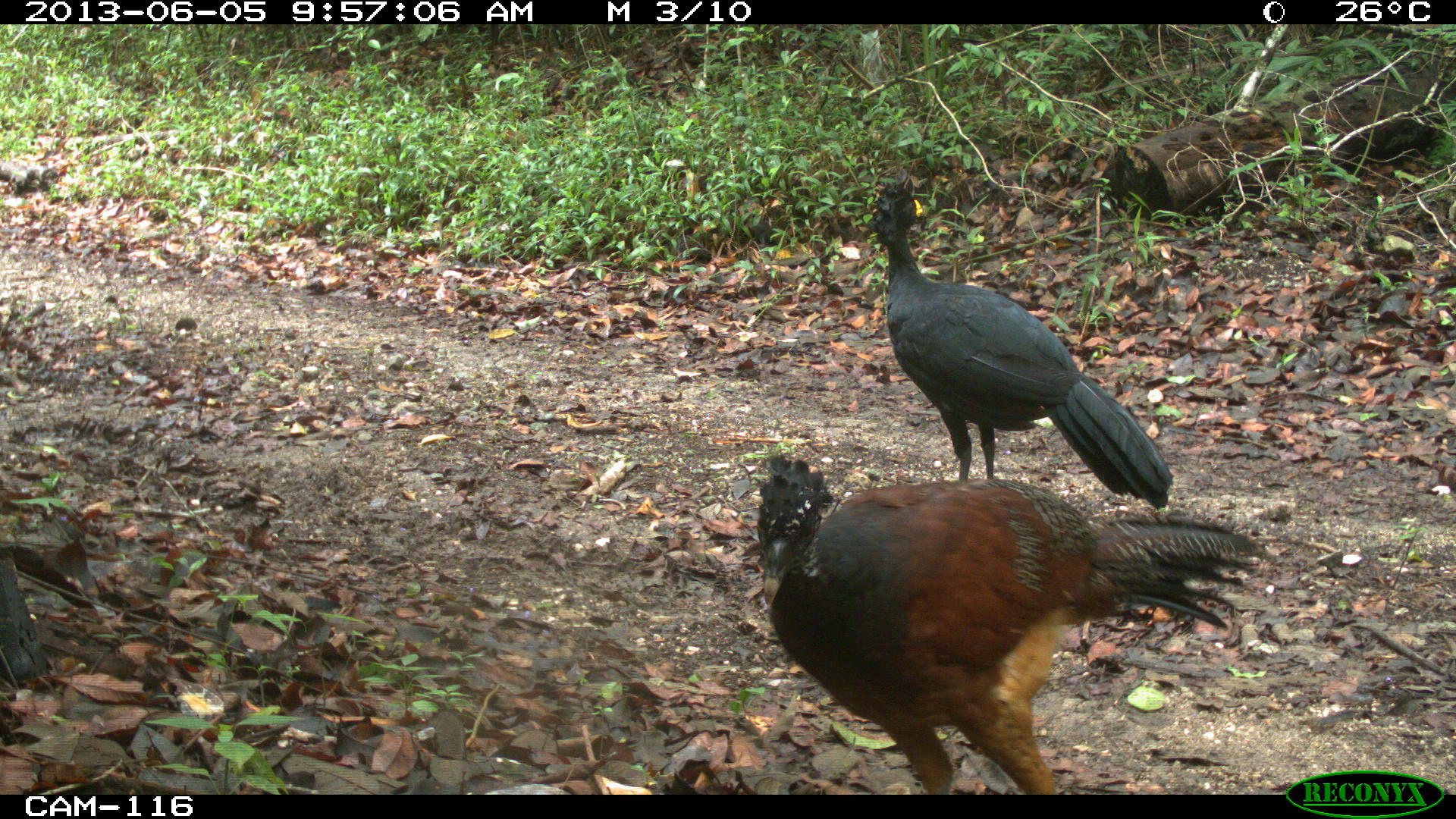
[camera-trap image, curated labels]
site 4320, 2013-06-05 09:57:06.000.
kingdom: Animalia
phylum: Chordata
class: Aves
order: Galliformes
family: Cracidae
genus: Crax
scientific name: Crax rubra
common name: great curassow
Crax rubra (great curassow), count 2.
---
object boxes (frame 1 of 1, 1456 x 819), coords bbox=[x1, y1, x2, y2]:
crax rubra: bbox=[755, 452, 1265, 794]; bbox=[866, 182, 1173, 511]